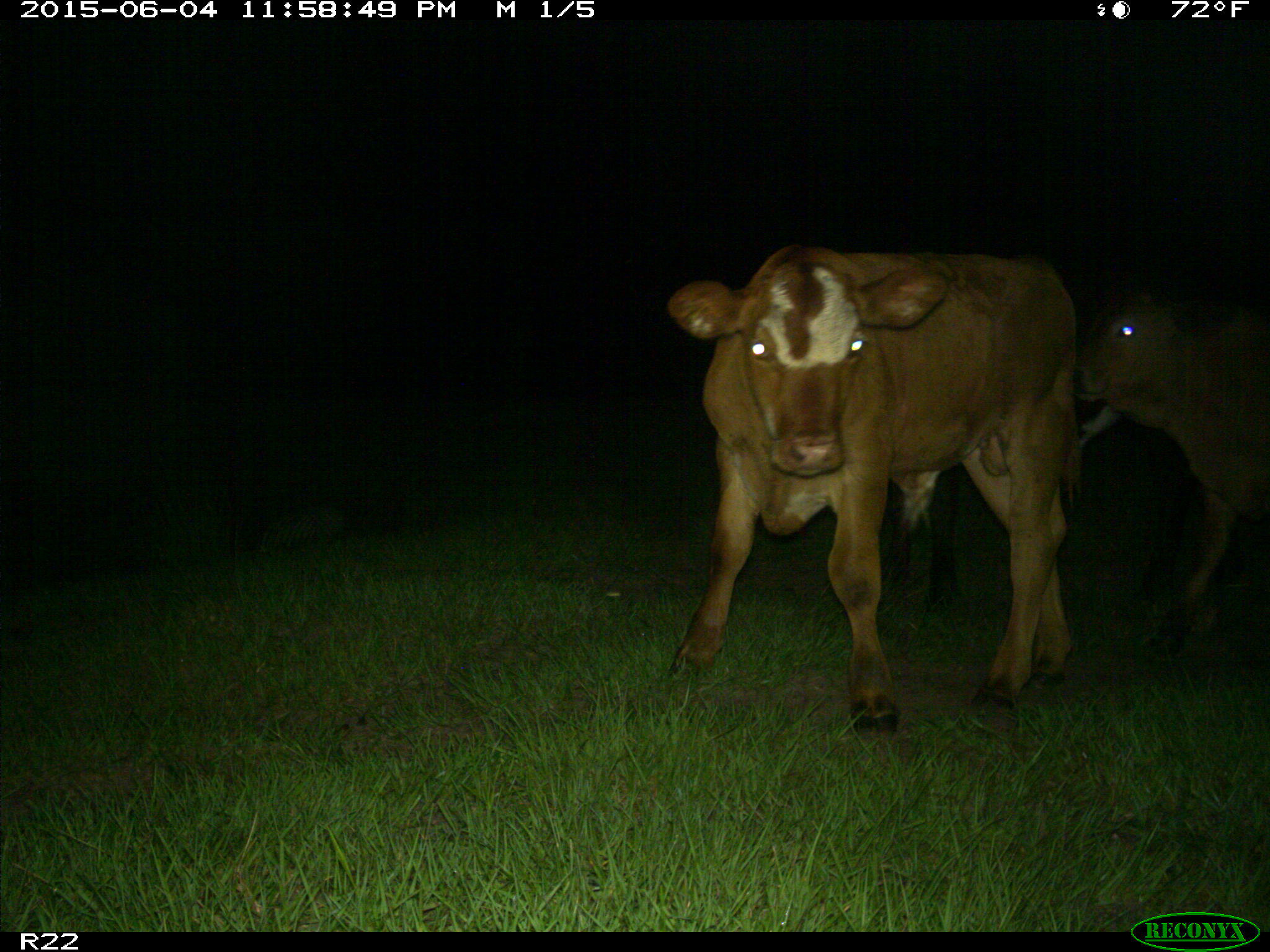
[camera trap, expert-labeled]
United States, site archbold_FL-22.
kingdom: Animalia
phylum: Chordata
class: Mammalia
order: Artiodactyla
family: Bovidae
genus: Bos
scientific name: Bos taurus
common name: domestic cow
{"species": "Bos taurus (domestic cow)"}